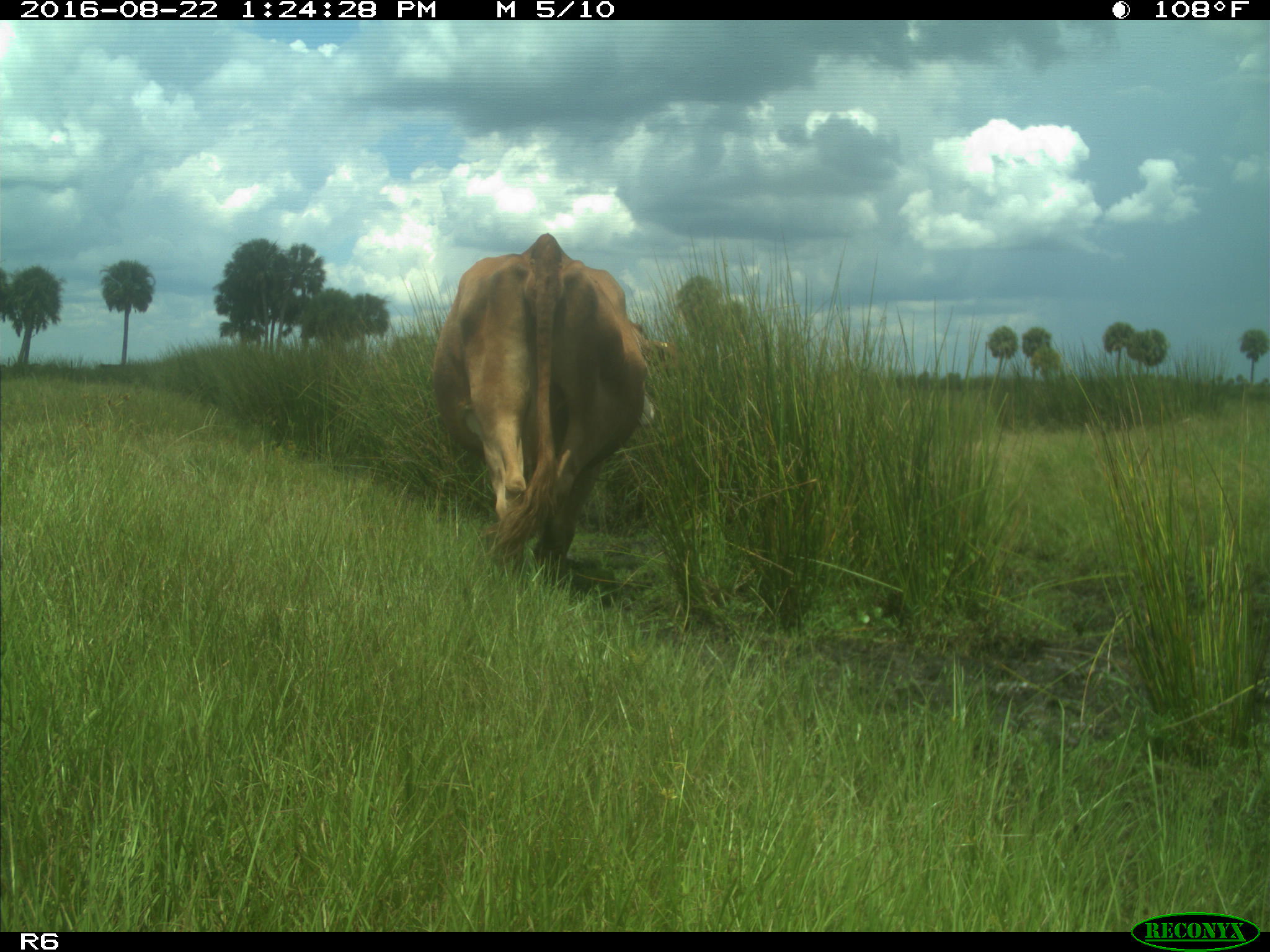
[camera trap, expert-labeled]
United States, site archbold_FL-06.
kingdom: Animalia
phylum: Chordata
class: Mammalia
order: Artiodactyla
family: Bovidae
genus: Bos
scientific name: Bos taurus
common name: domestic cow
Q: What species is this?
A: Bos taurus (domestic cow).